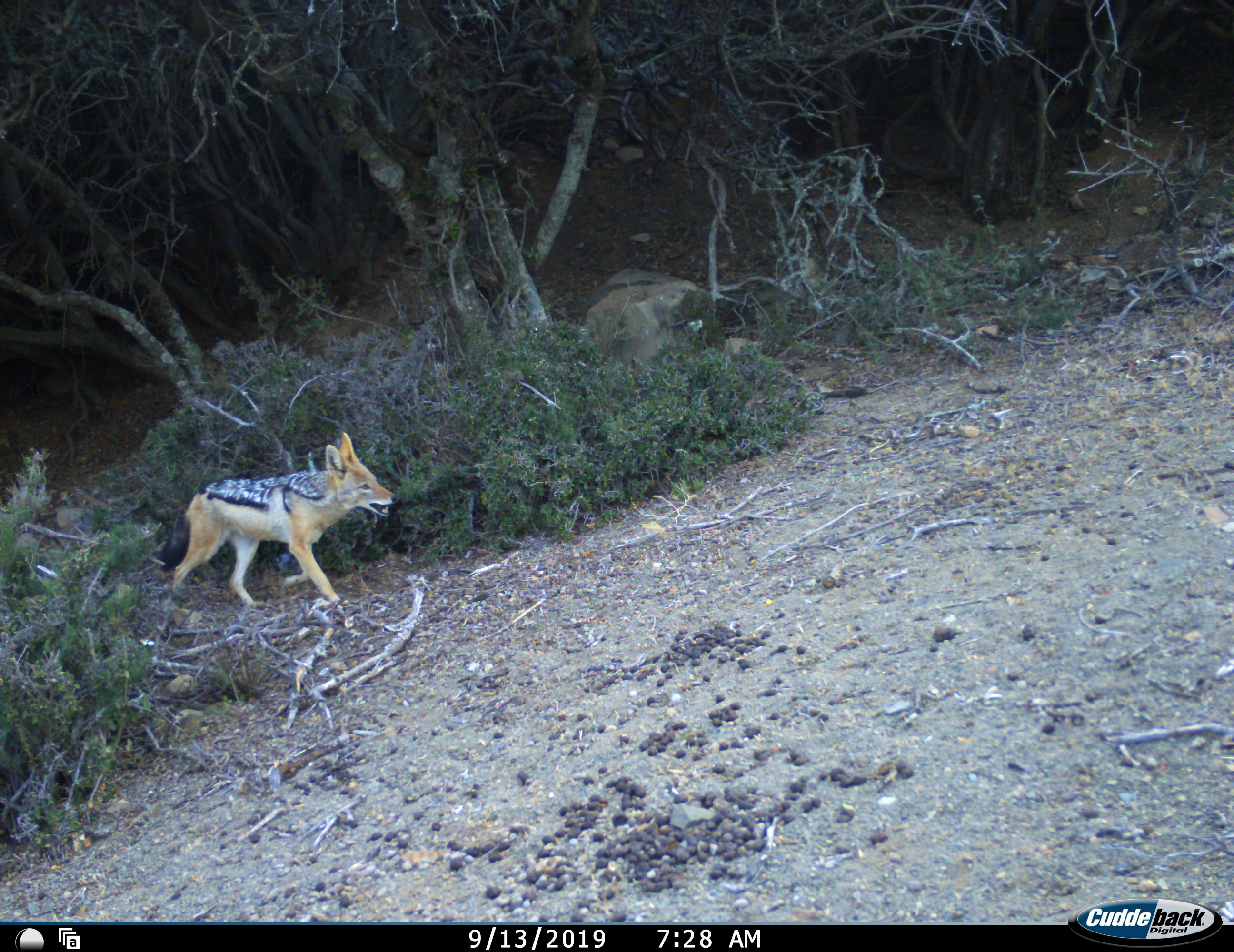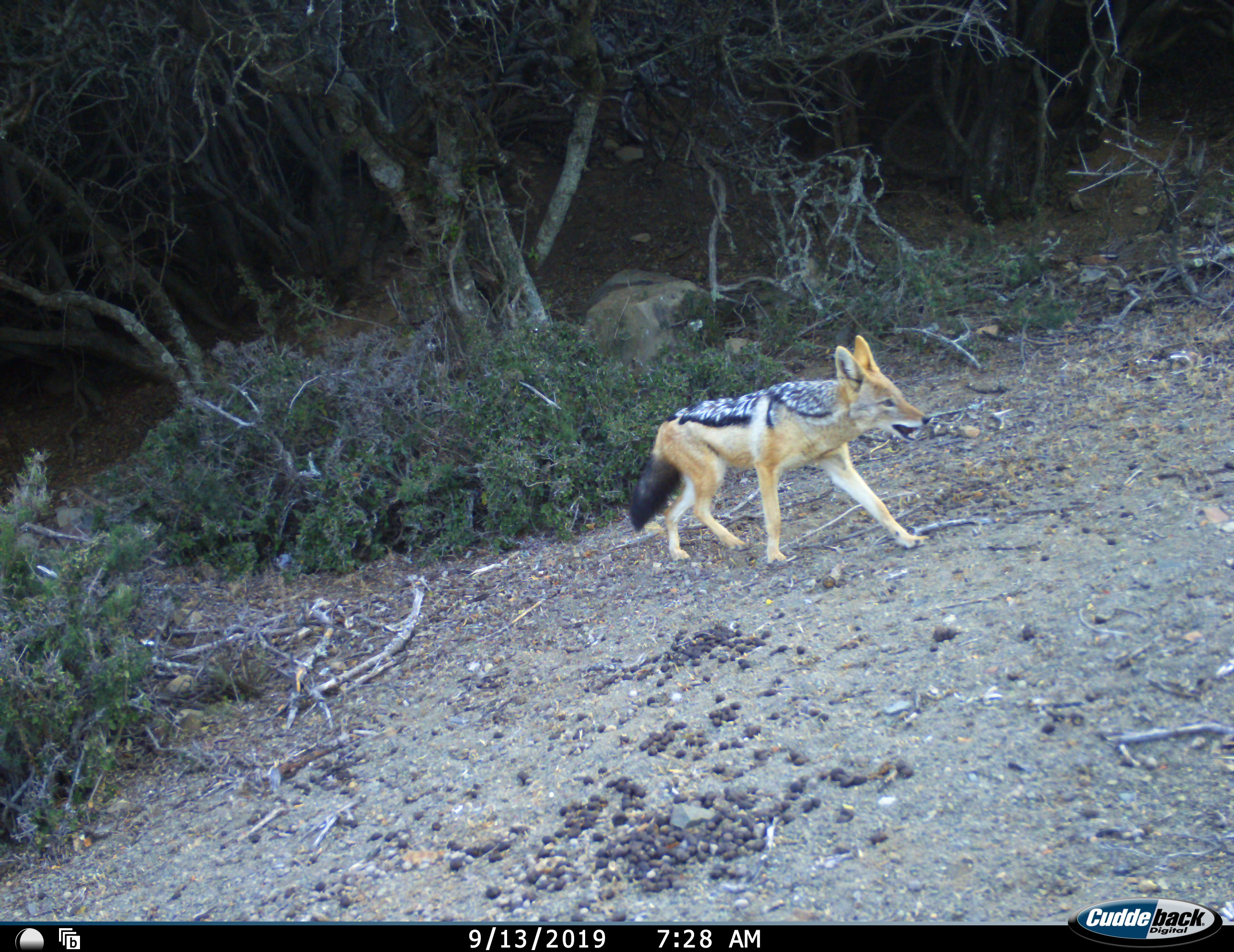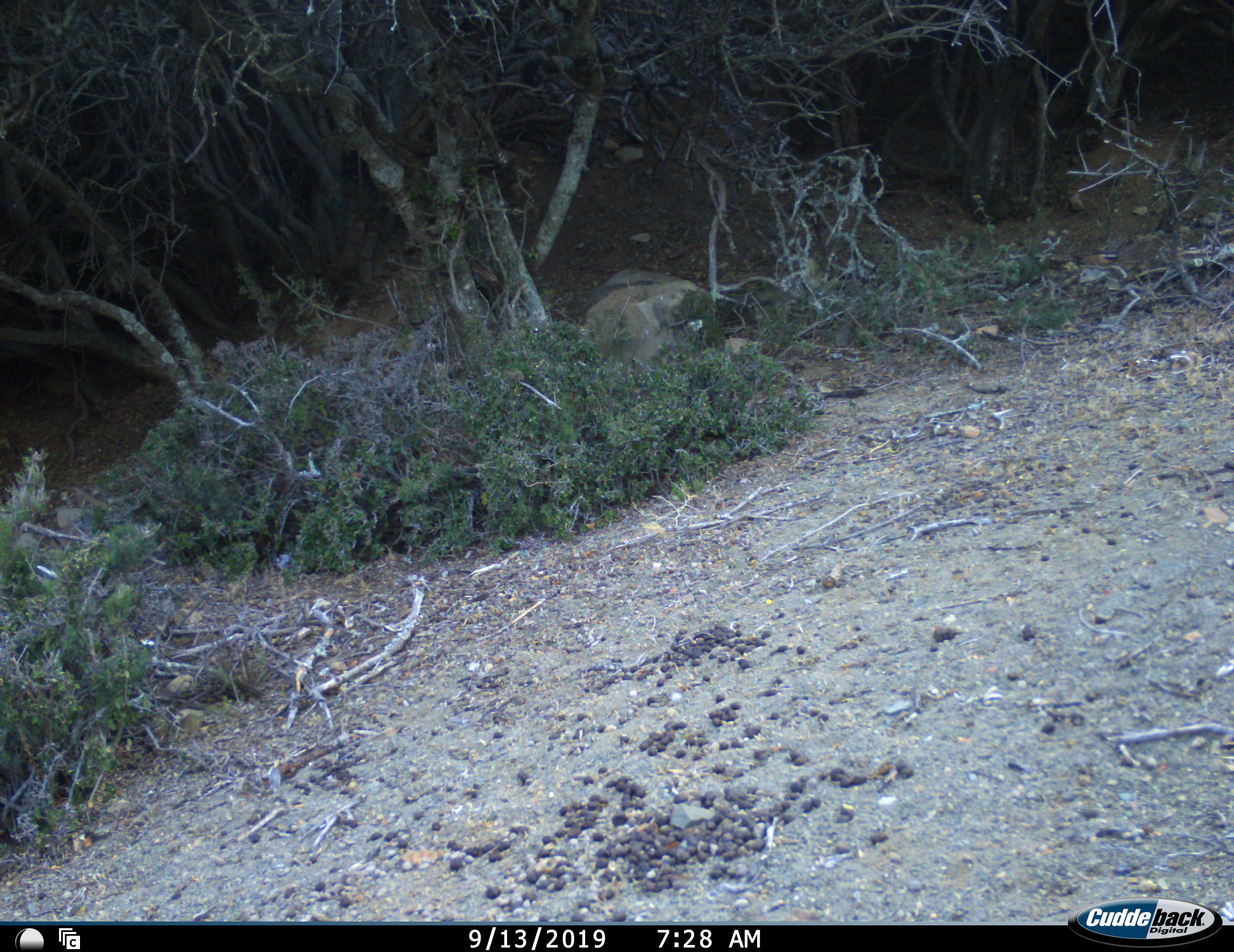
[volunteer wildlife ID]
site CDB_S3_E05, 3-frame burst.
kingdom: Animalia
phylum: Chordata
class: Mammalia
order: Carnivora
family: Canidae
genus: Lupulella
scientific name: Lupulella mesomelas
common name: black-backed jackal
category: jackalblackbacked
Jackalblackbacked (black-backed jackal) (Lupulella mesomelas), count 1. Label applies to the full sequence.